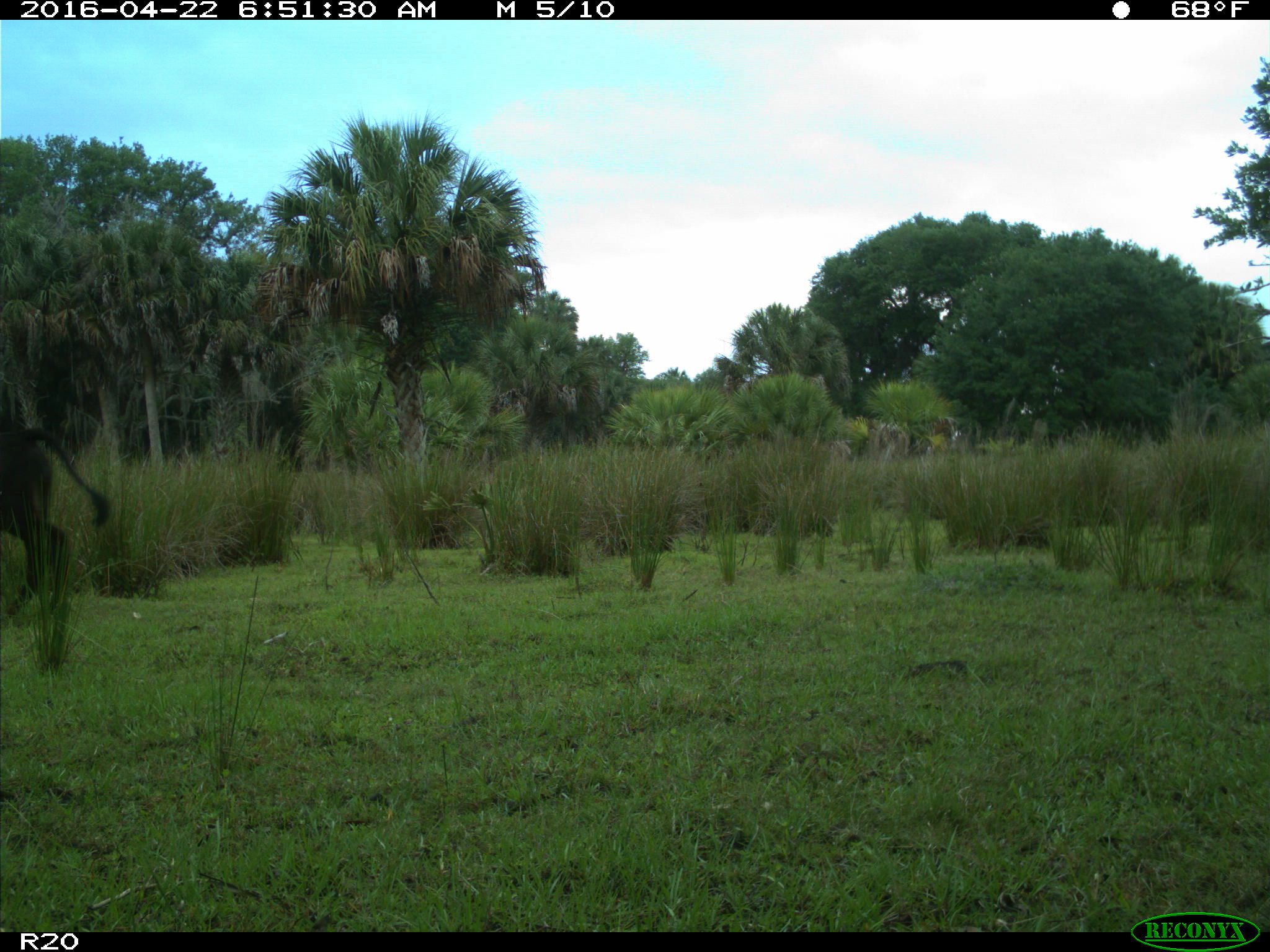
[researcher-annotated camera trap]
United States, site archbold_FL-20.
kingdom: Animalia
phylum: Chordata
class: Mammalia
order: Artiodactyla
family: Bovidae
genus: Bos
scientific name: Bos taurus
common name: domestic cow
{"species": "Bos taurus (domestic cow)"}